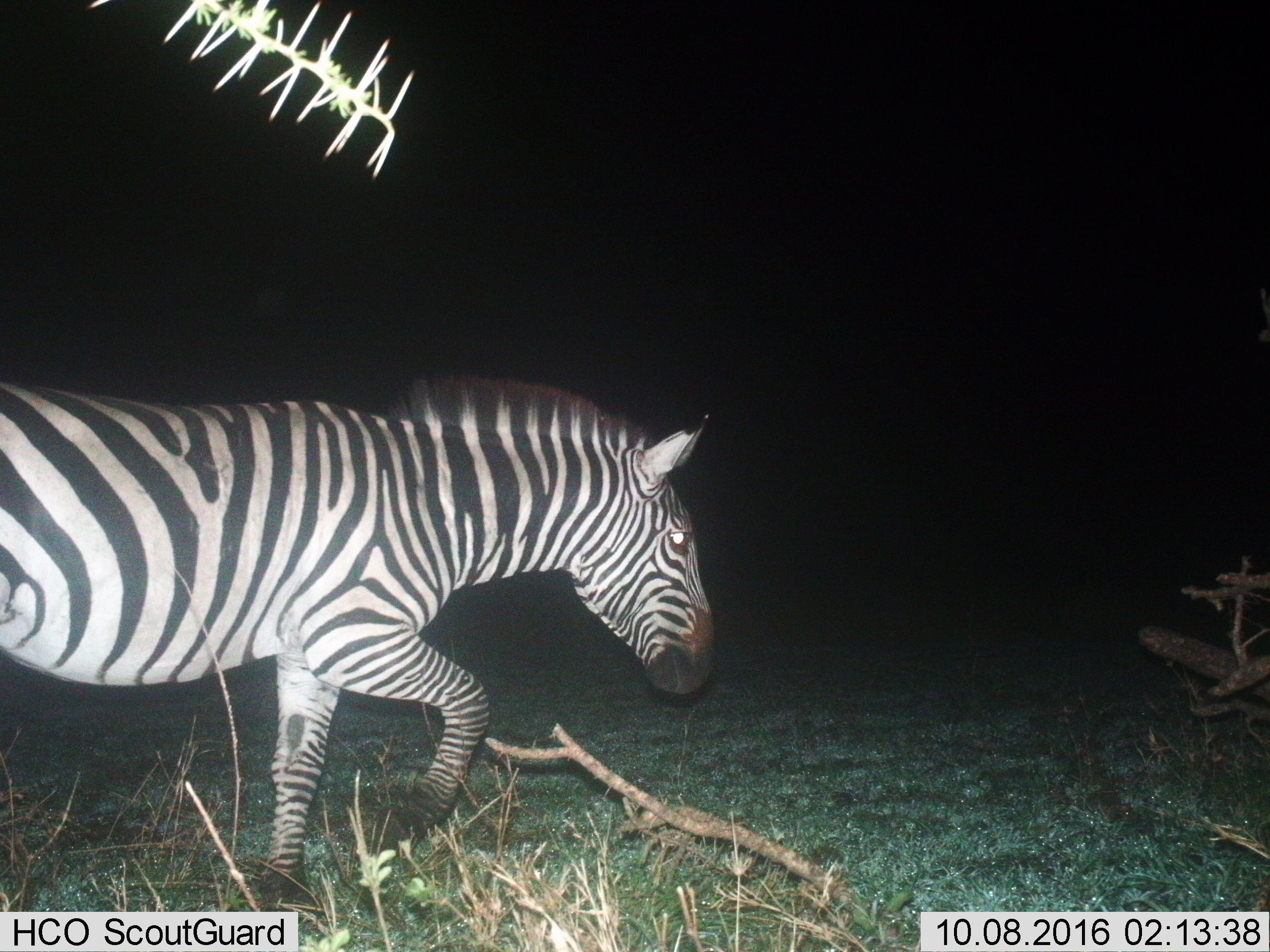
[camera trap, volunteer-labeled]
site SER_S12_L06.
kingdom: Animalia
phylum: Chordata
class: Mammalia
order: Perissodactyla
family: Equidae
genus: Equus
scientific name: Equus quagga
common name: plains zebra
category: zebraplains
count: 1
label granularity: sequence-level